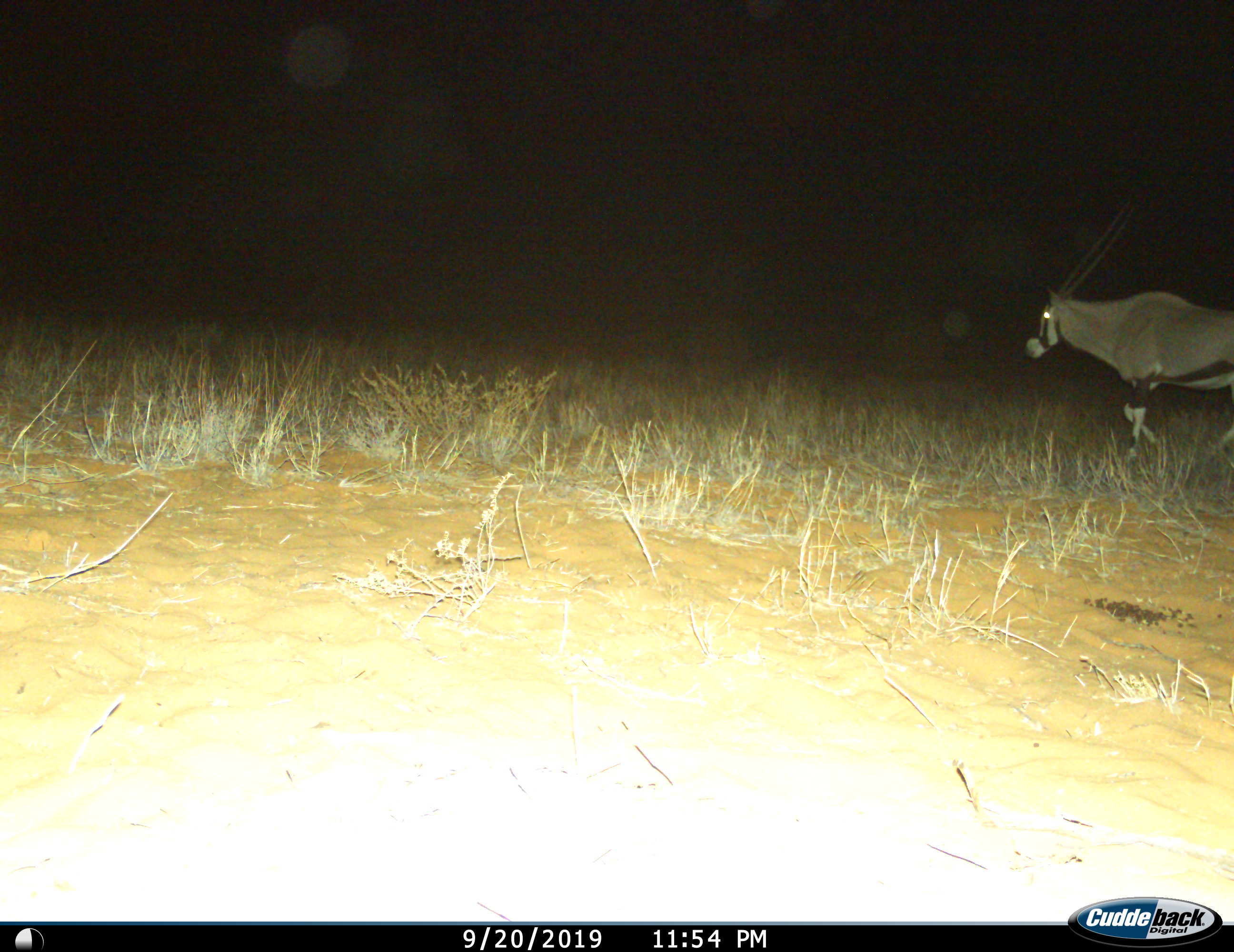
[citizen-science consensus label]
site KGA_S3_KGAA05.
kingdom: Animalia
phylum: Chordata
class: Mammalia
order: Artiodactyla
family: Bovidae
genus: Oryx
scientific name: Oryx gazella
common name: gemsbok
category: oryx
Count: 1.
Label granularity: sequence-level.